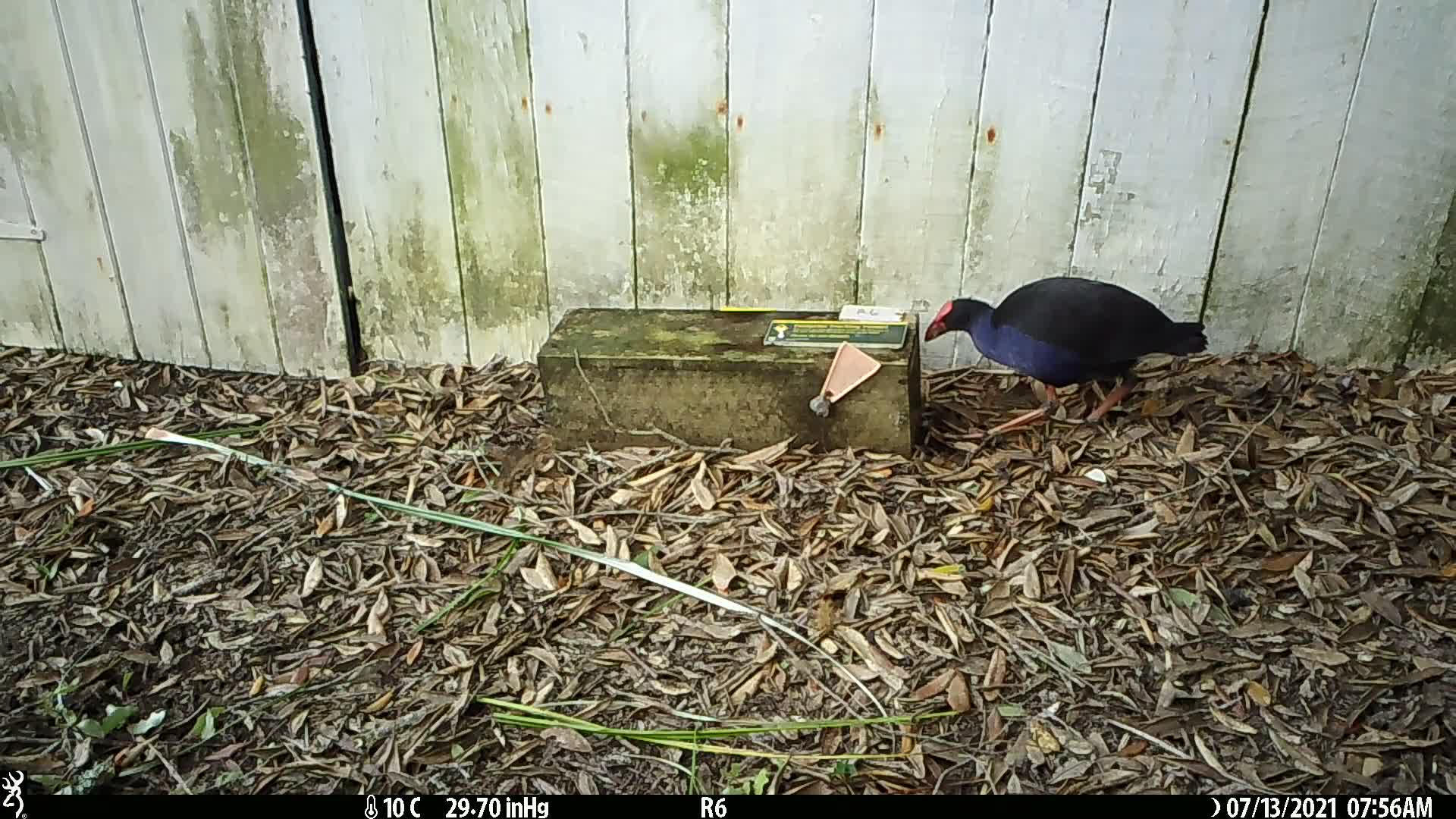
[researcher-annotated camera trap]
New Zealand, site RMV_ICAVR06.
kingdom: Animalia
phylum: Chordata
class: Aves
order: Gruiformes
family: Rallidae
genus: Porphyrio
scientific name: Porphyrio melanotus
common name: australasian swamphen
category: pukeko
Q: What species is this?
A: Pukeko (australasian swamphen) (Porphyrio melanotus).